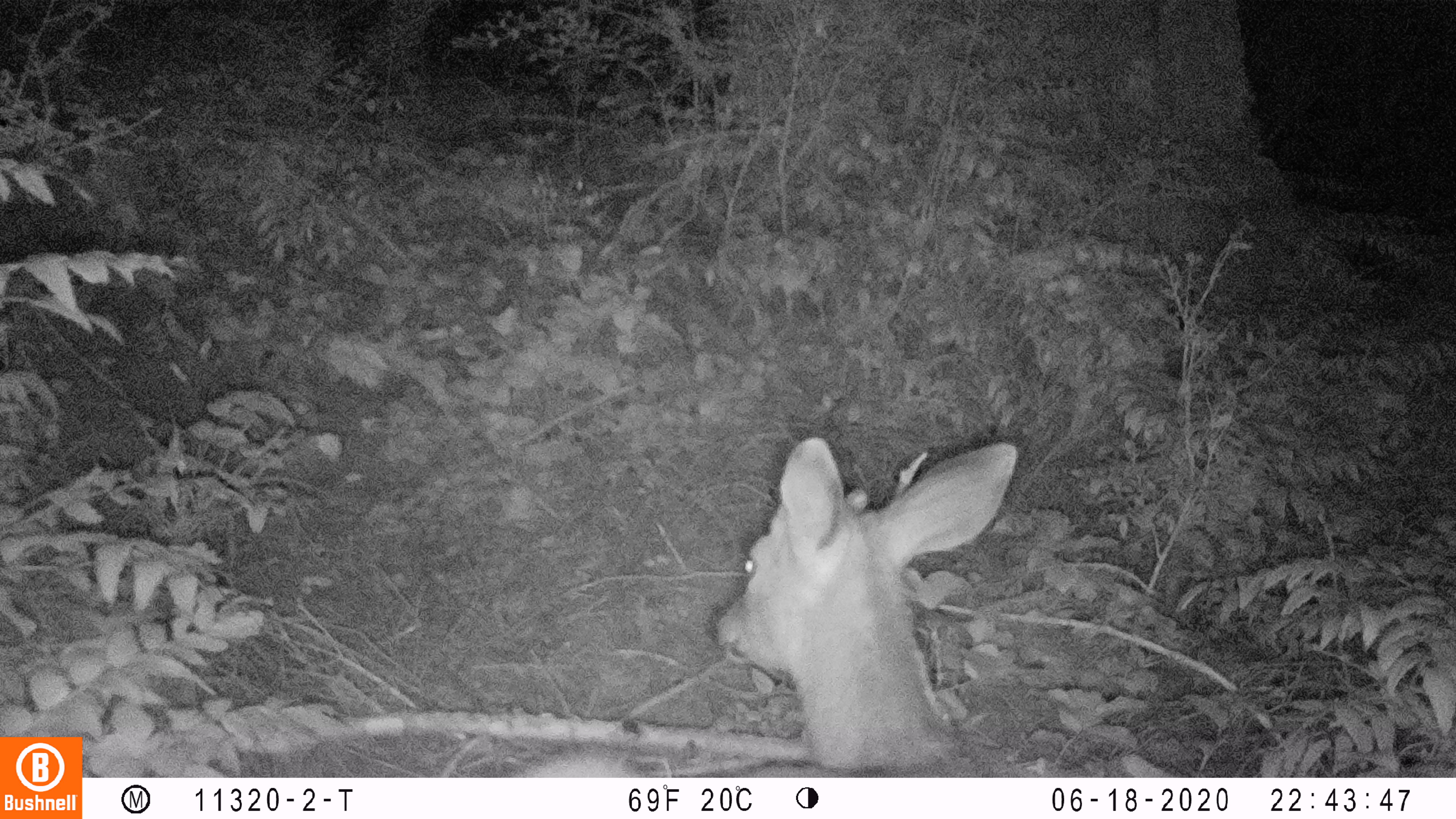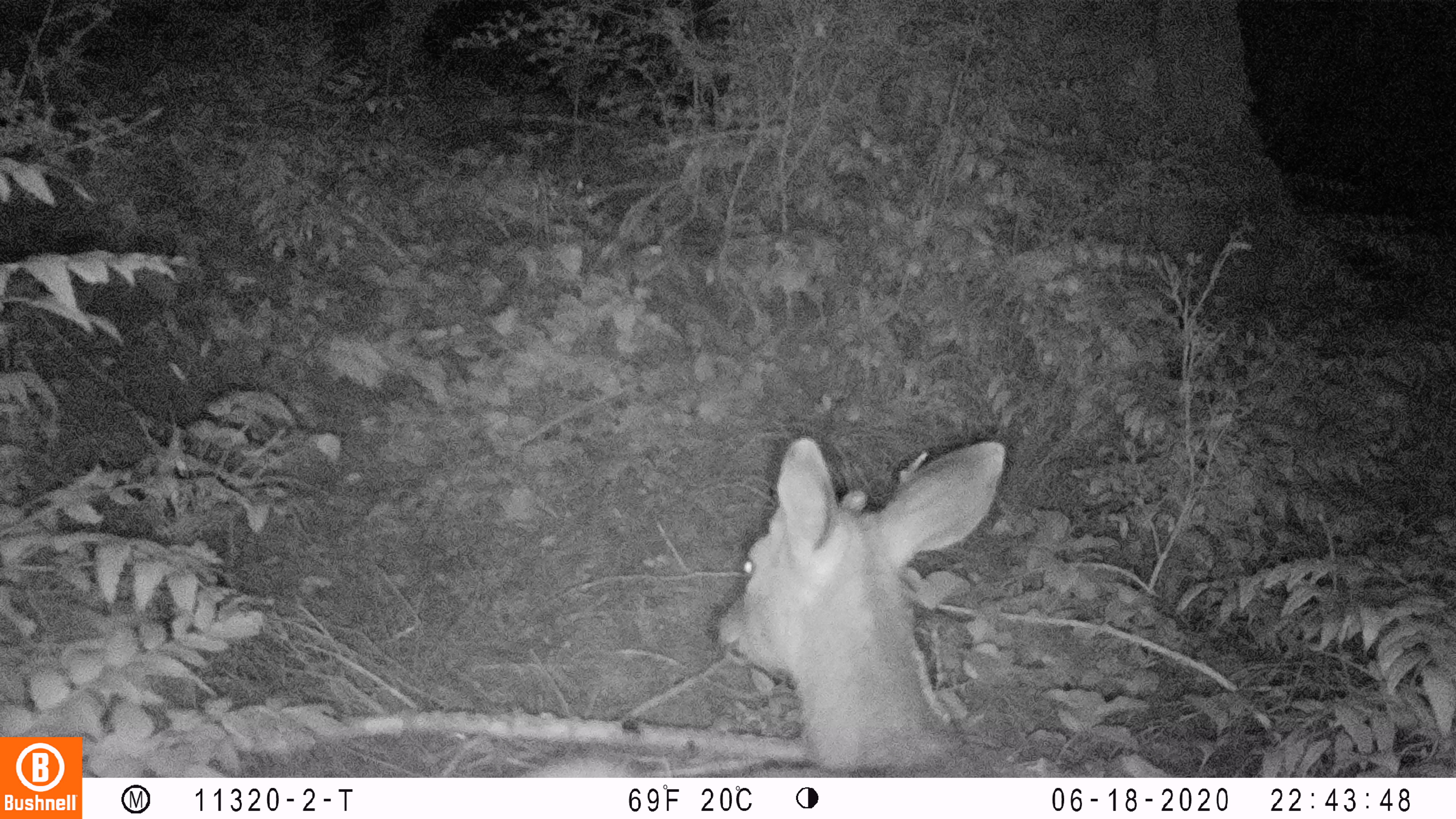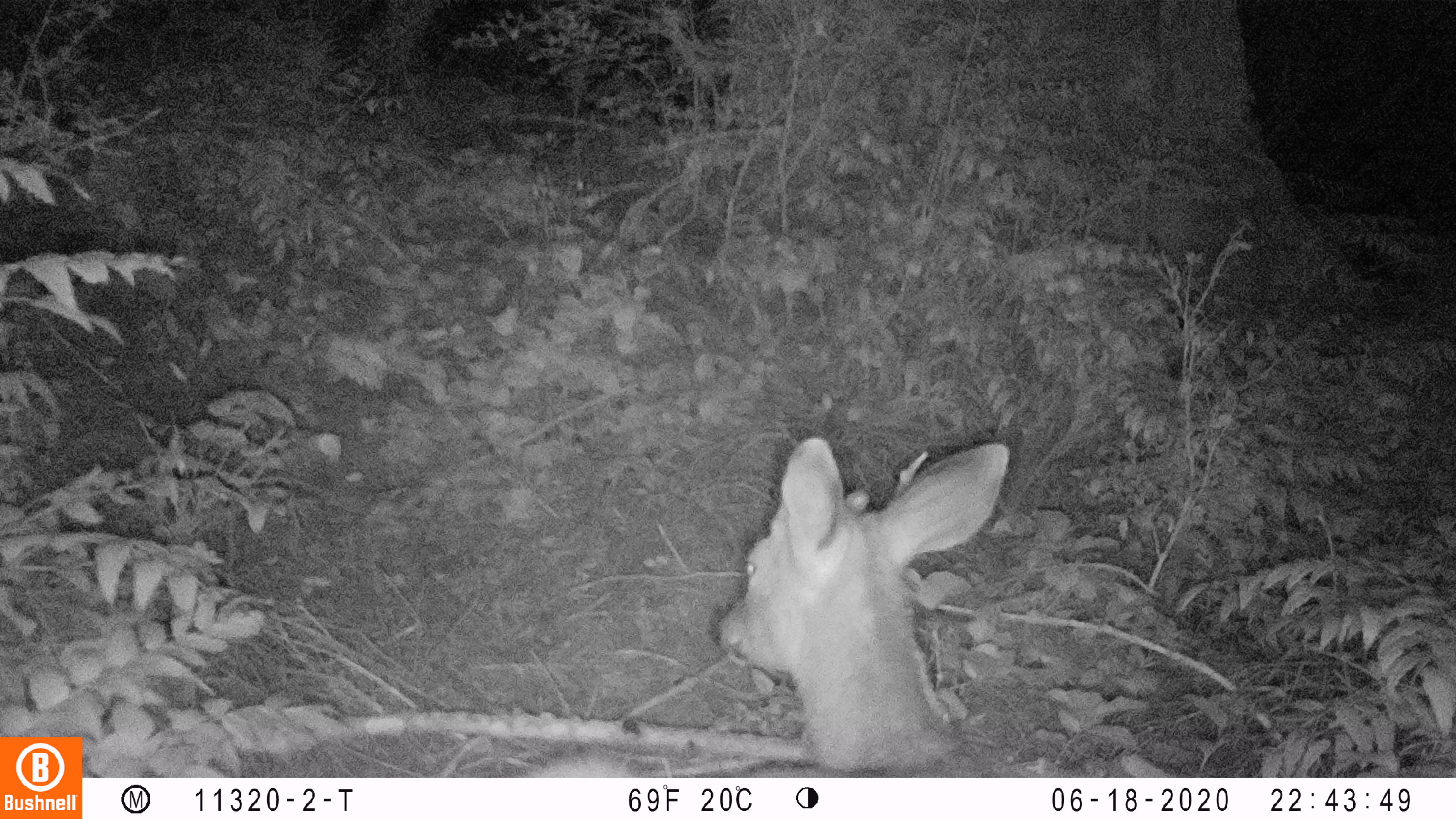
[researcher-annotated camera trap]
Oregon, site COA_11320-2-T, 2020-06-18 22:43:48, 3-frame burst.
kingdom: Animalia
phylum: Chordata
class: Mammalia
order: Artiodactyla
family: Cervidae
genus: Odocoileus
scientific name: Odocoileus hemionus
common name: black-tailed deer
Black-tailed deer (Odocoileus hemionus).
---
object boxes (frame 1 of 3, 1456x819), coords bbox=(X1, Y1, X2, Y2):
black-tailed deer: bbox=(516, 412, 1022, 772)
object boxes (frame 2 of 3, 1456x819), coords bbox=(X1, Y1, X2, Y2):
black-tailed deer: bbox=(518, 427, 1015, 772)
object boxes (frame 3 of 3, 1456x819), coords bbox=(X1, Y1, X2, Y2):
black-tailed deer: bbox=(522, 431, 1020, 770)